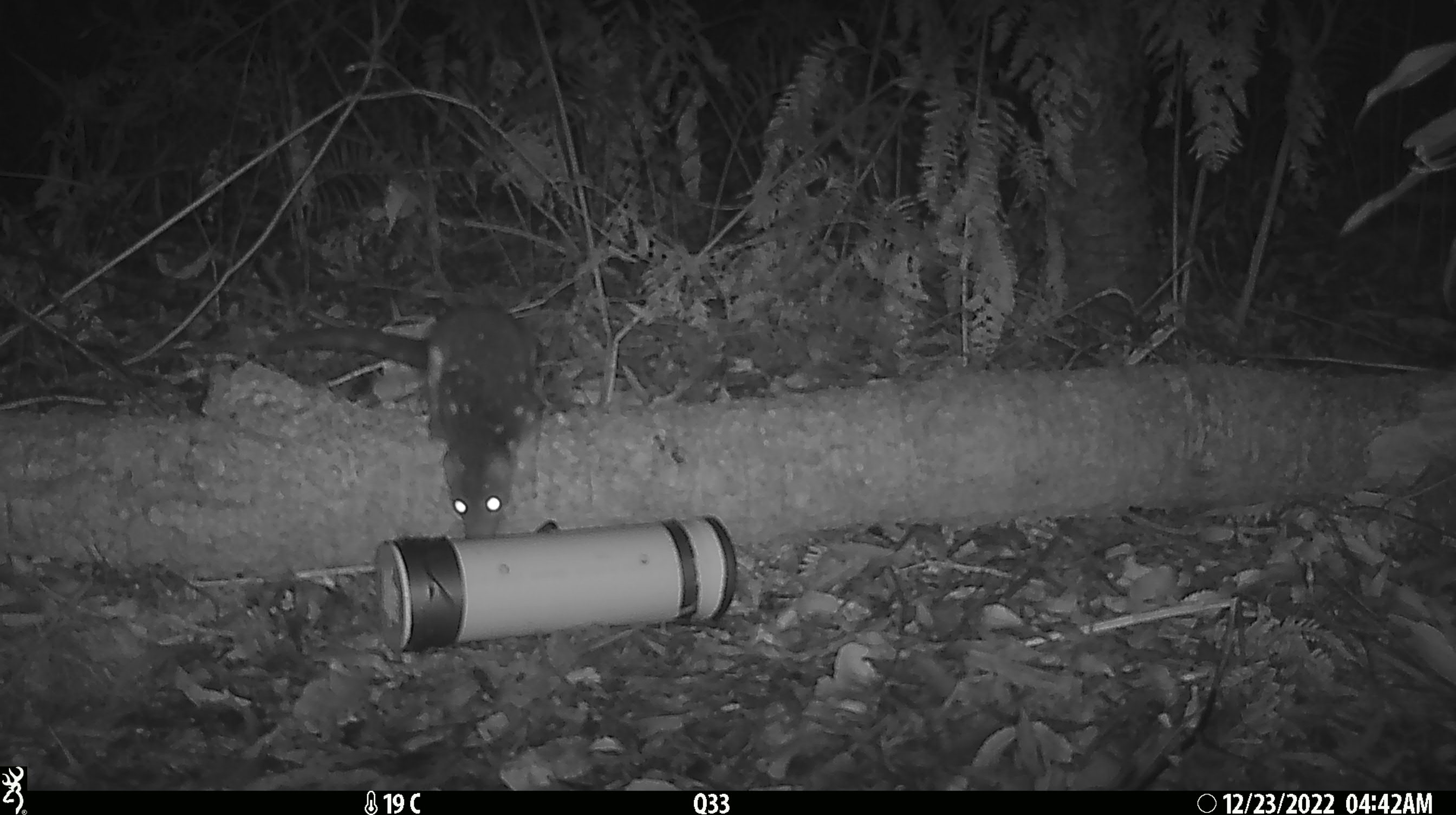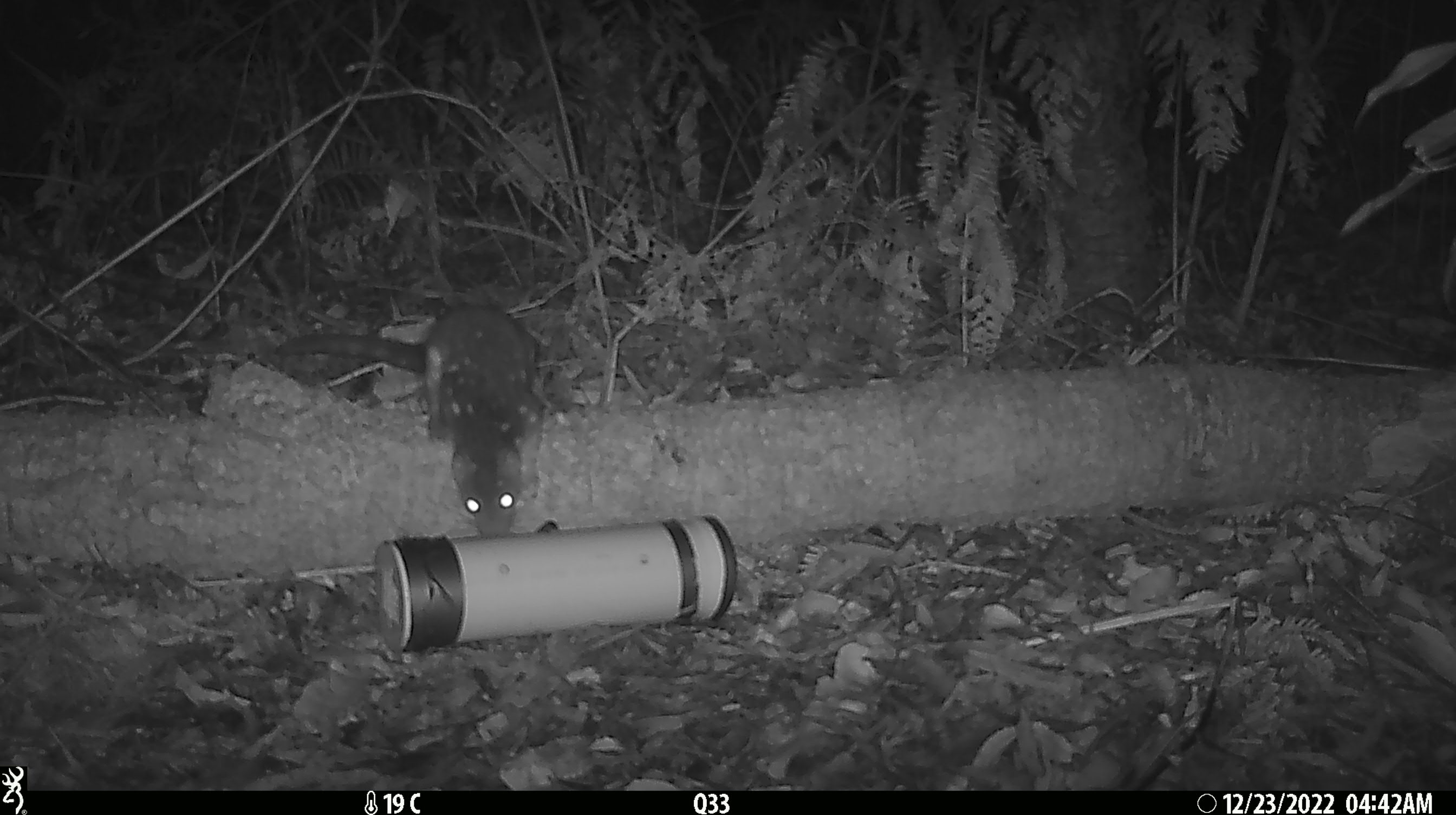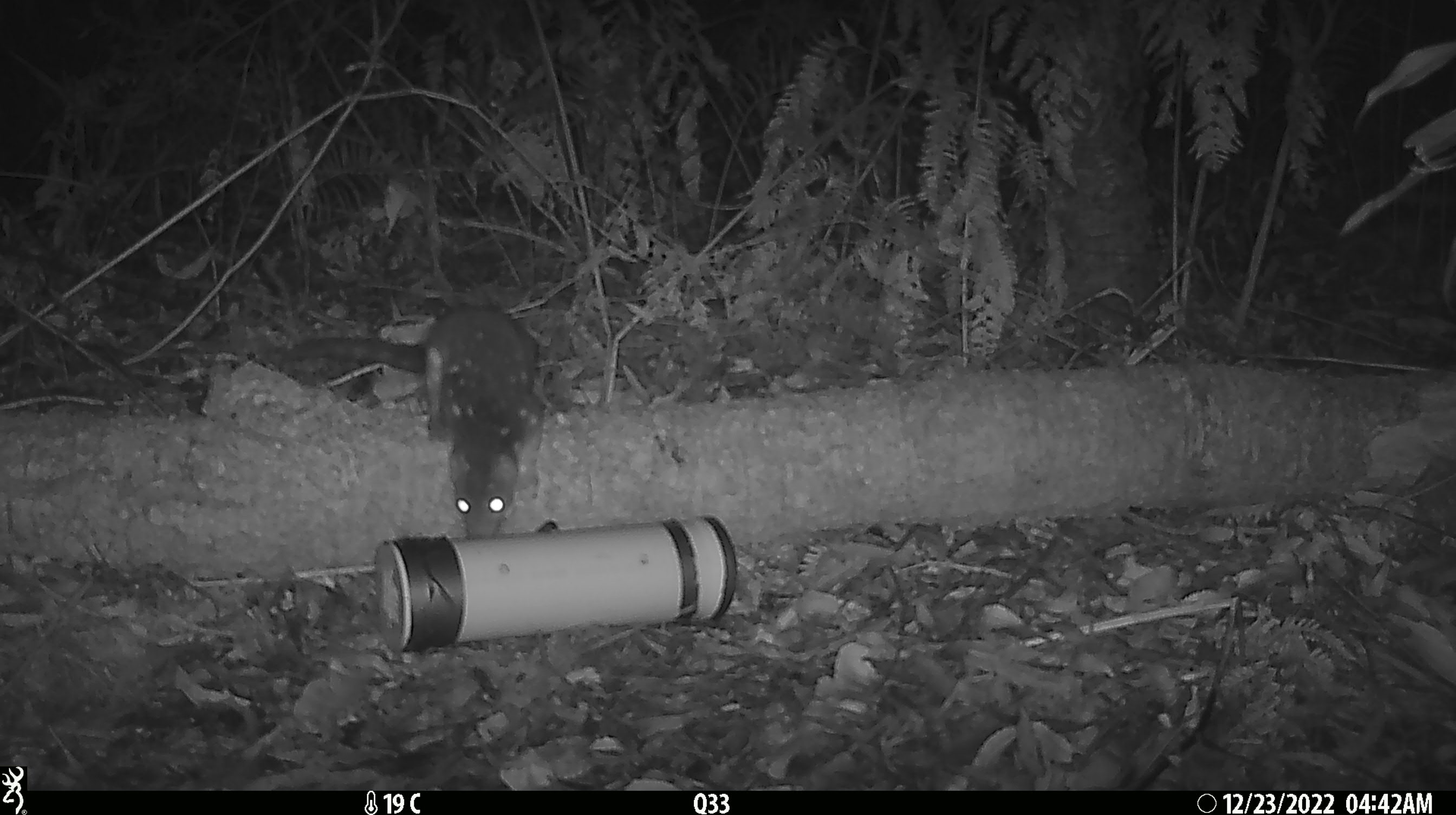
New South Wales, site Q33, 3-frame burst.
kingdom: Animalia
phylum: Chordata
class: Mammalia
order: Dasyuromorphia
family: Dasyuridae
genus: Dasyurus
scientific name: Dasyurus maculatus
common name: spotted-tailed quoll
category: quoll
Quoll (spotted-tailed quoll) (Dasyurus maculatus).